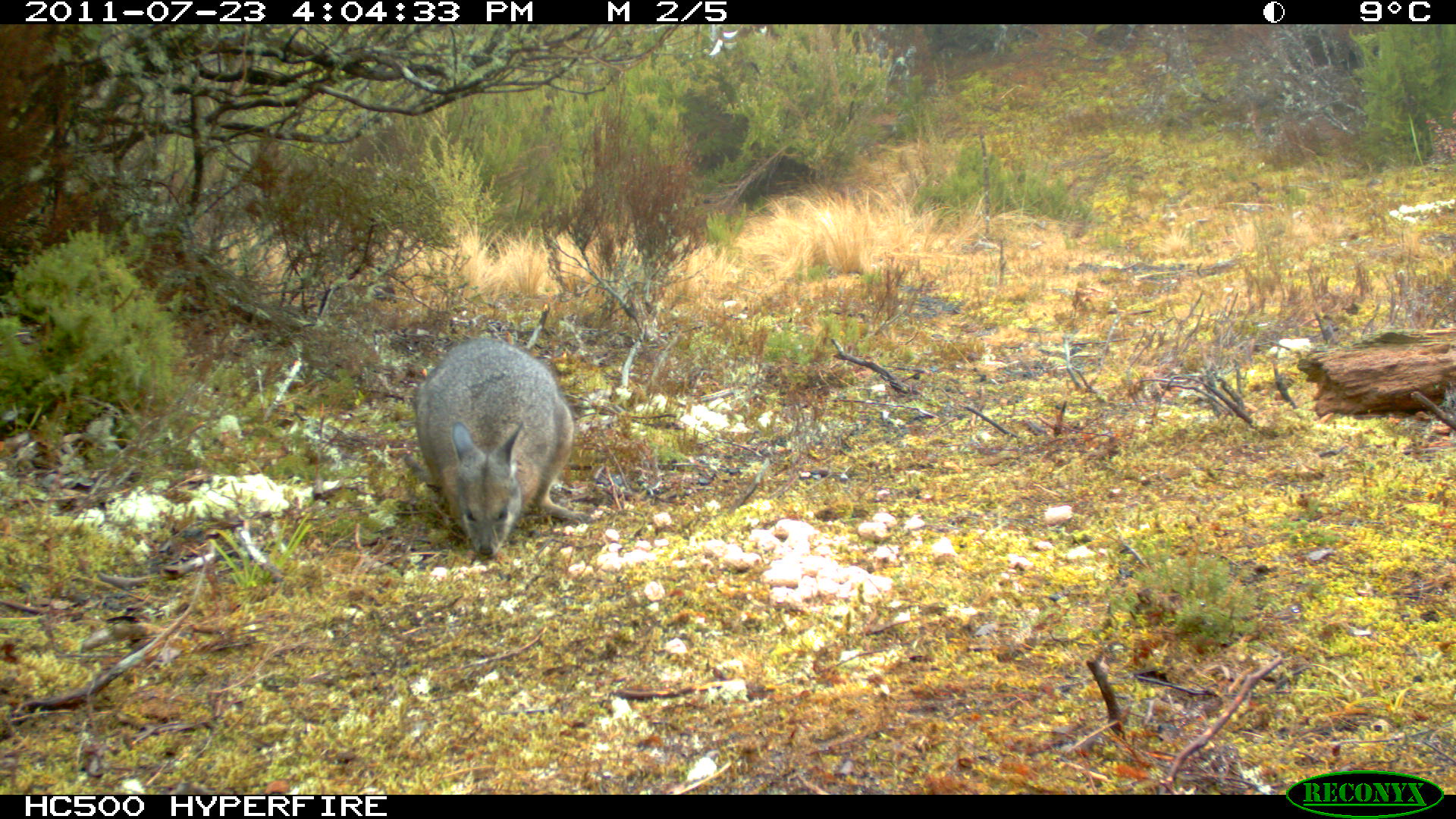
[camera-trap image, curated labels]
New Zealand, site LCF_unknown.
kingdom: Animalia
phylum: Chordata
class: Mammalia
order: Diprotodontia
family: Macropodidae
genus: Notamacropus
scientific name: Notamacropus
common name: wallaby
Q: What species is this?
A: Wallaby (Notamacropus).